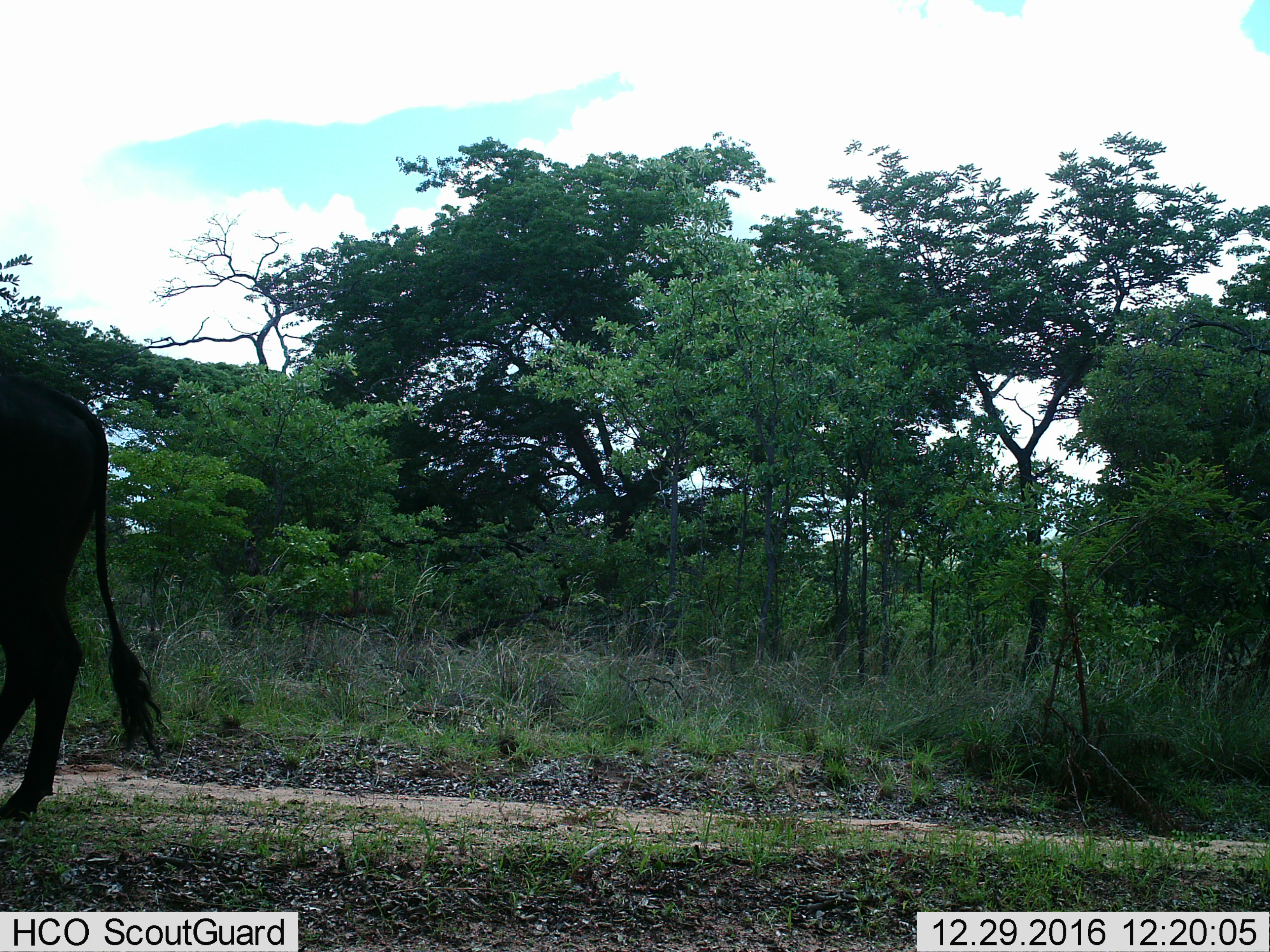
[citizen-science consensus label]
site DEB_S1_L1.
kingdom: Animalia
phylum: Chordata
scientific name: Vertebrata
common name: domestic animal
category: domesticanimal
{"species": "domesticanimal (domestic animal) (Vertebrata)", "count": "1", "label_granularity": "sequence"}